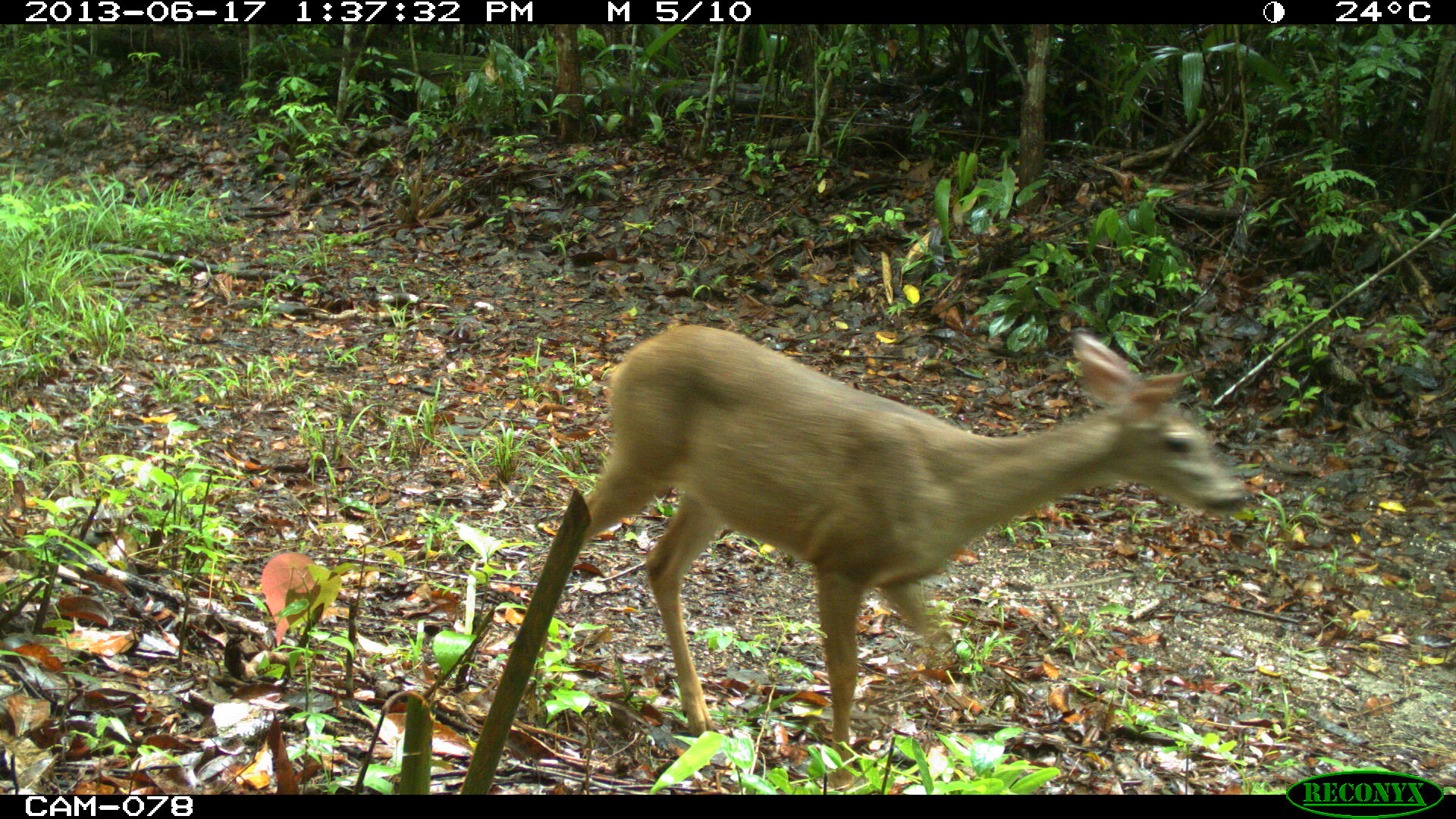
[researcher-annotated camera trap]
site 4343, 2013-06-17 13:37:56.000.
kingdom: Animalia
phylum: Chordata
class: Mammalia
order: Artiodactyla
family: Cervidae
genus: Odocoileus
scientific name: Odocoileus virginianus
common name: white-tailed deer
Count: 2.